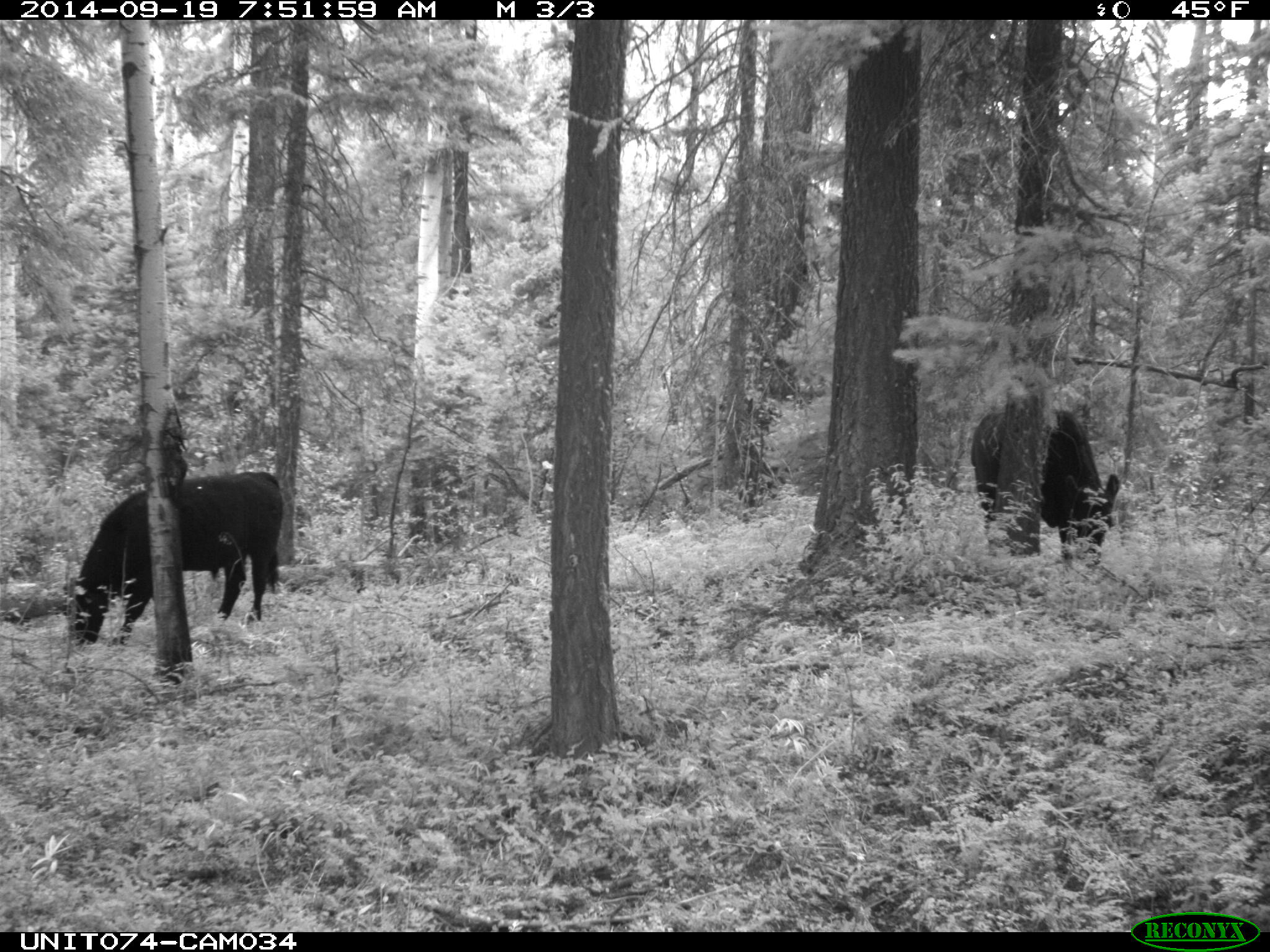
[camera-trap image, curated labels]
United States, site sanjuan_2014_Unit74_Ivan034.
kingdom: Animalia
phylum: Chordata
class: Mammalia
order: Artiodactyla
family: Bovidae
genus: Bos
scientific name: Bos taurus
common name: domestic cow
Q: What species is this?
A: Bos taurus (domestic cow).